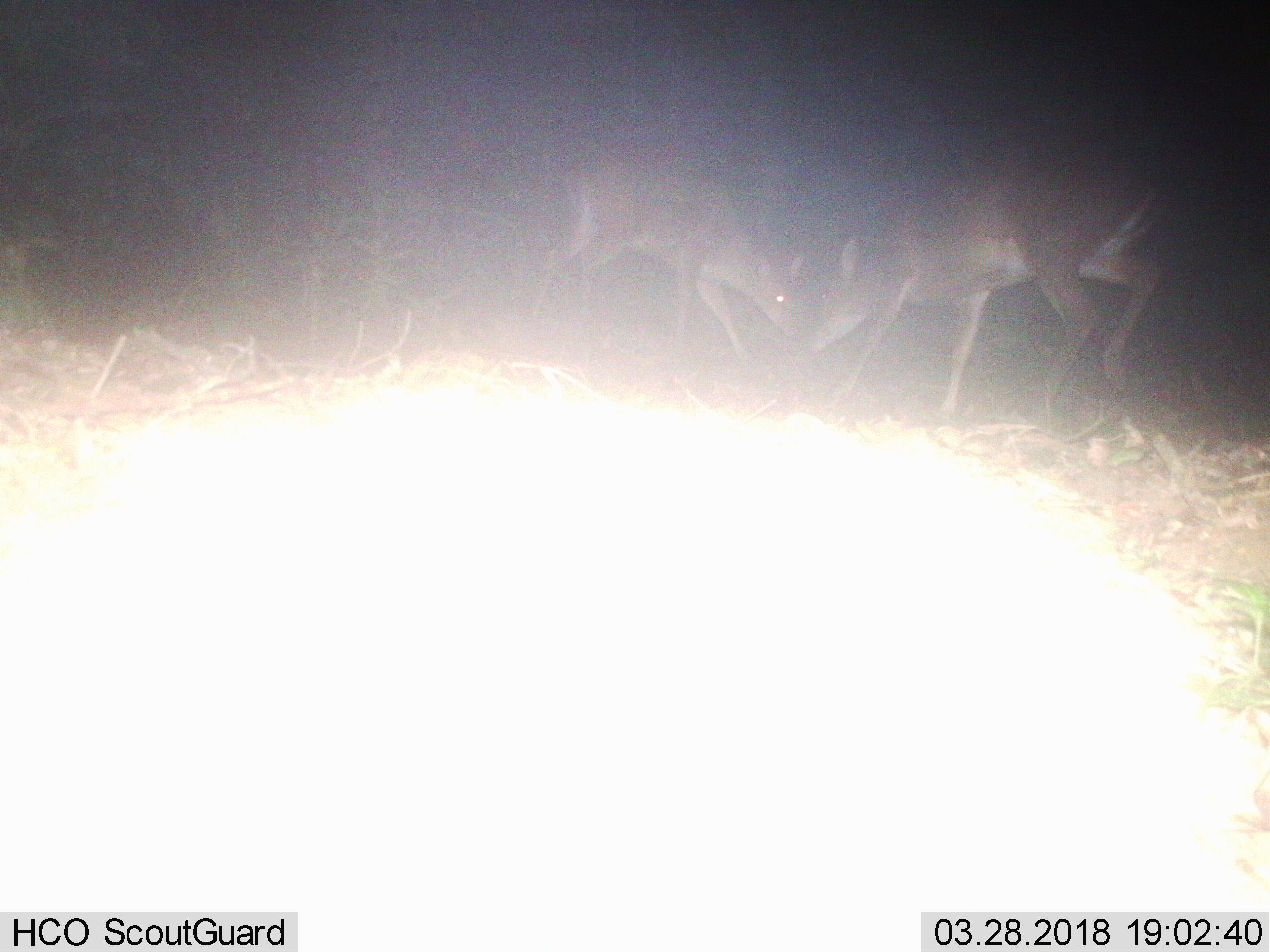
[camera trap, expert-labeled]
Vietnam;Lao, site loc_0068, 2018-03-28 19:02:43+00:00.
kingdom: Animalia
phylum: Chordata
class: Mammalia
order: Artiodactyla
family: Cervidae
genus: Muntiacus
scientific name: Muntiacus vuquangensis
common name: large-antlered muntjac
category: large antlered muntjac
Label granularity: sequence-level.